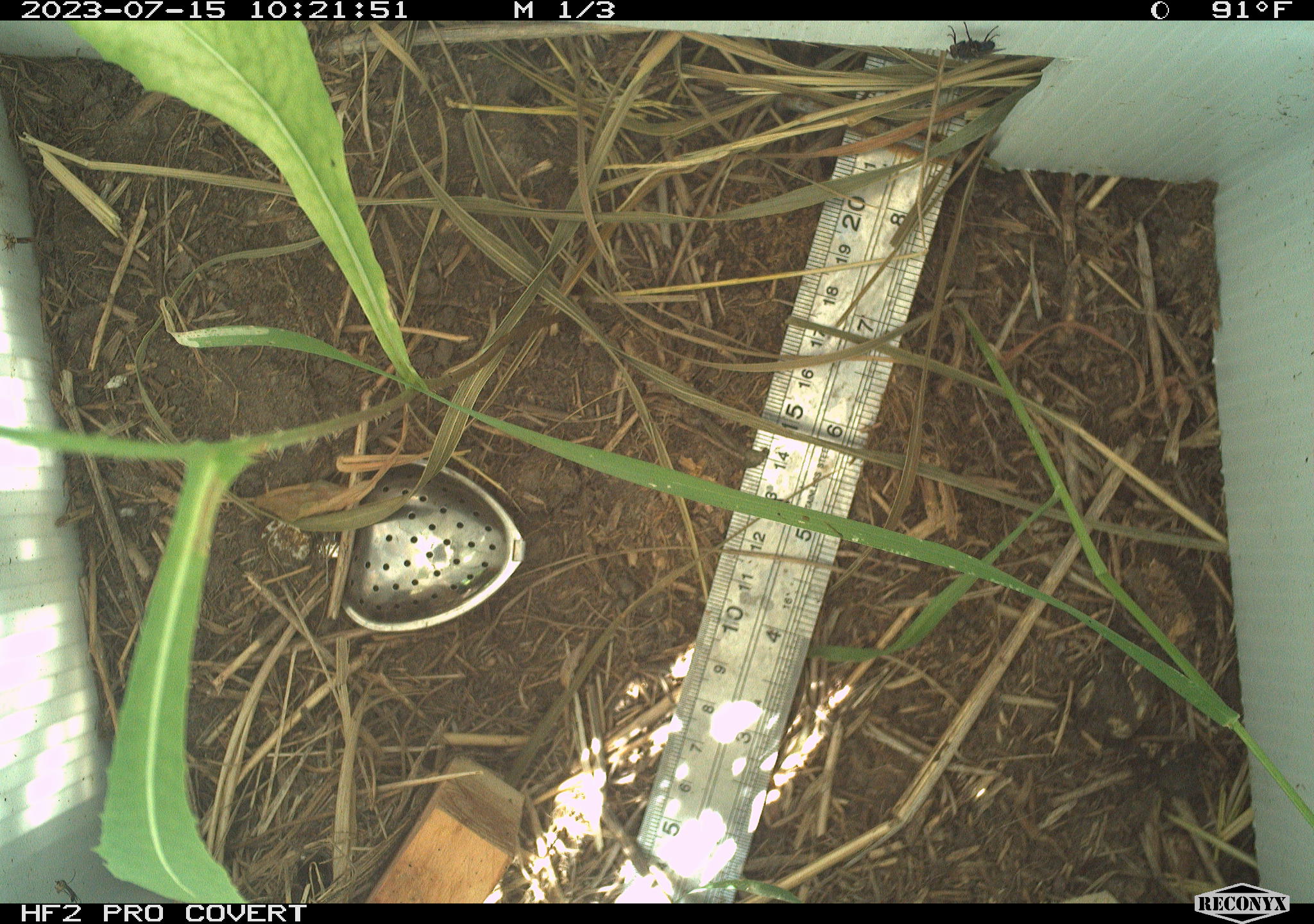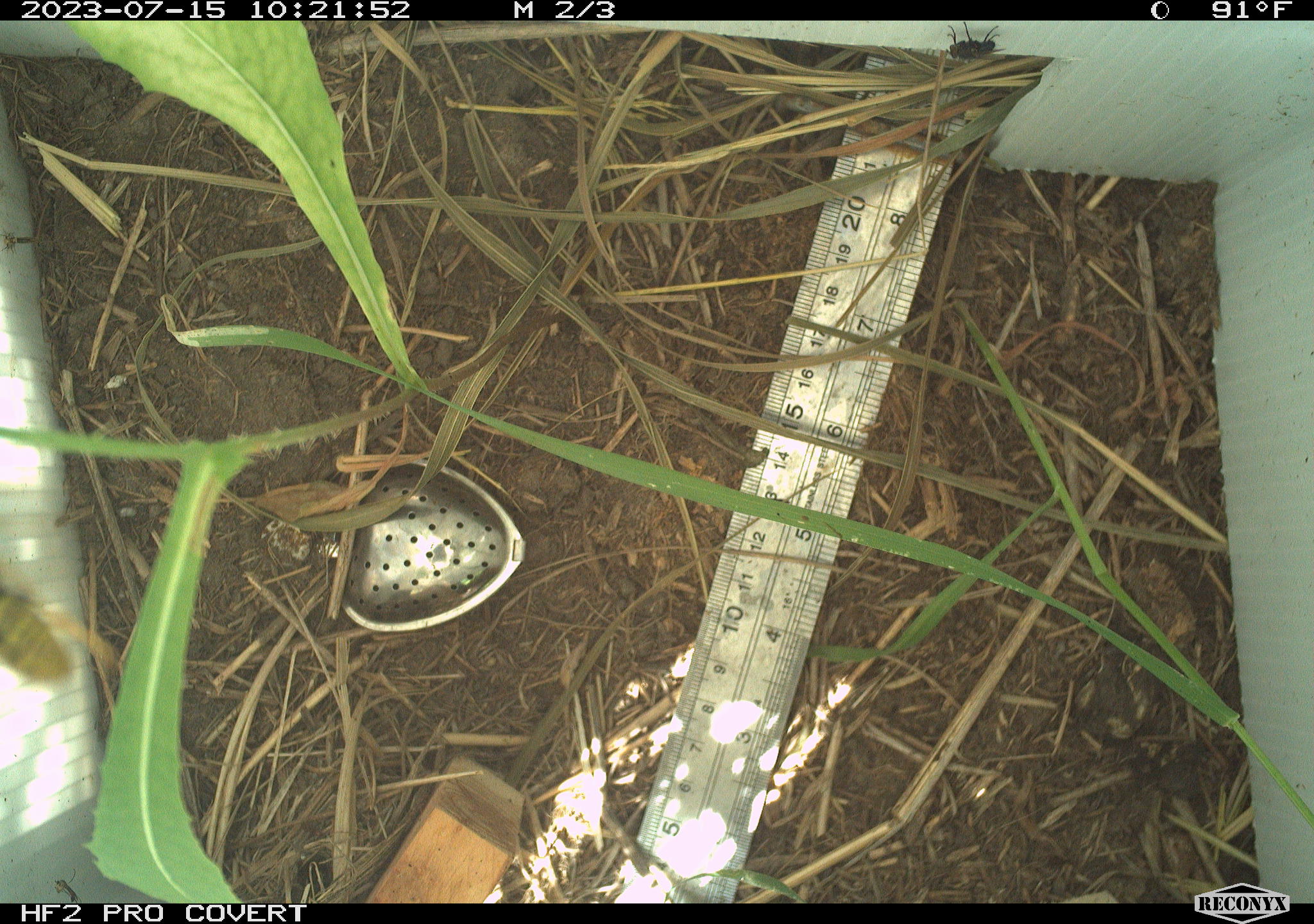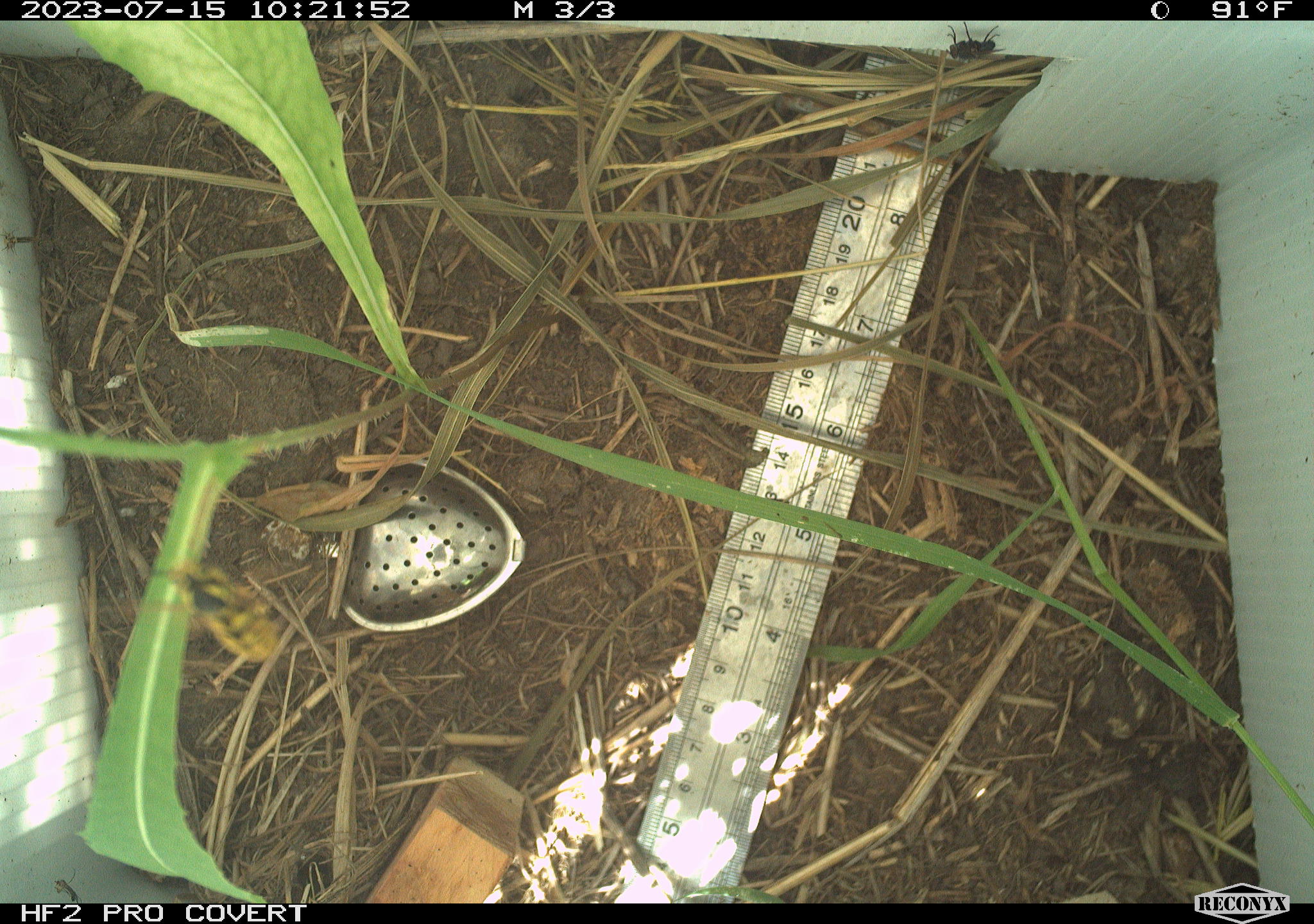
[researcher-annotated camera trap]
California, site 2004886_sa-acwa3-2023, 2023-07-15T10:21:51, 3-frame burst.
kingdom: Animalia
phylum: Arthropoda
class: Insecta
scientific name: Insecta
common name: insect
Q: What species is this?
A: Insect (Insecta).